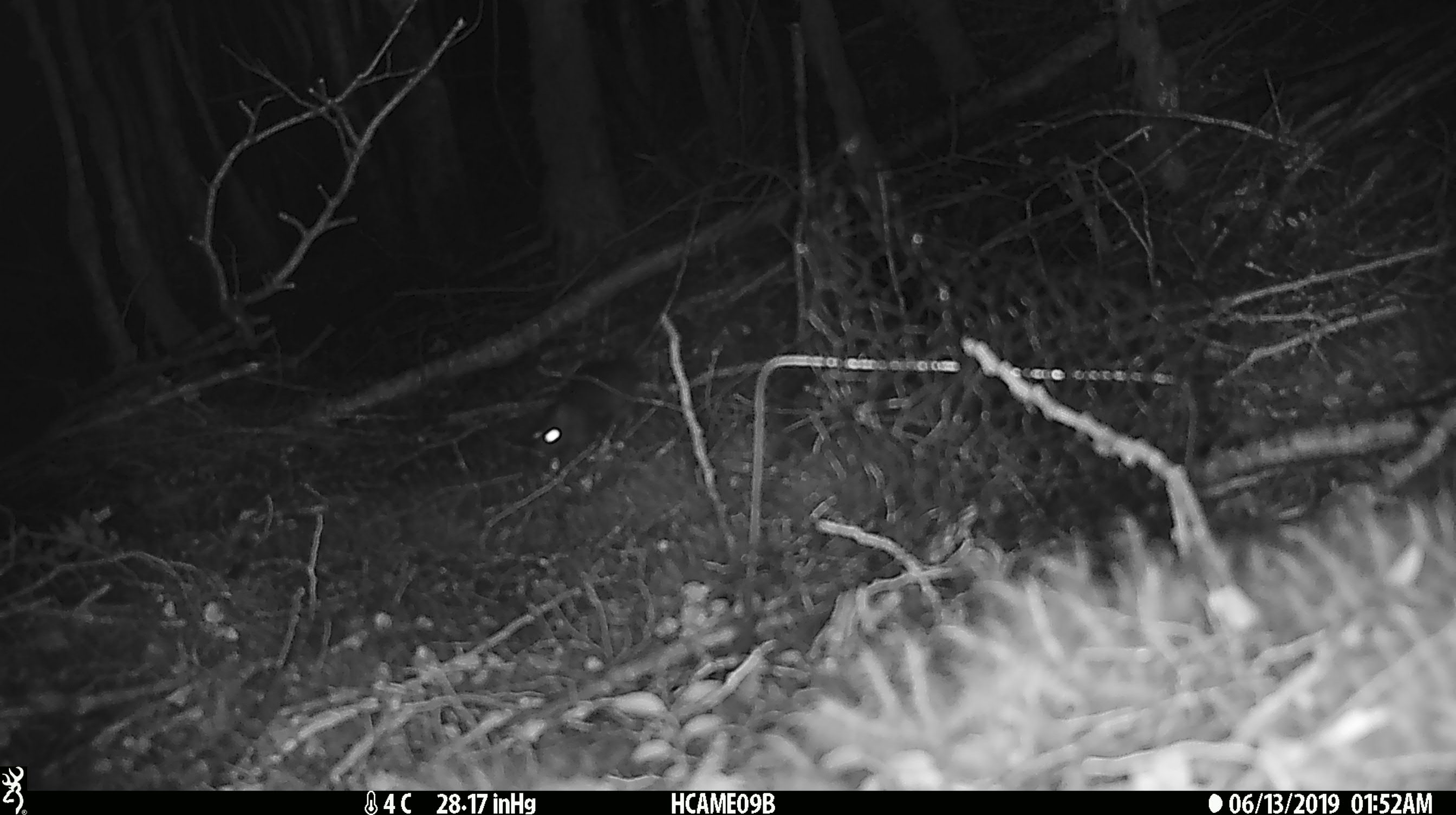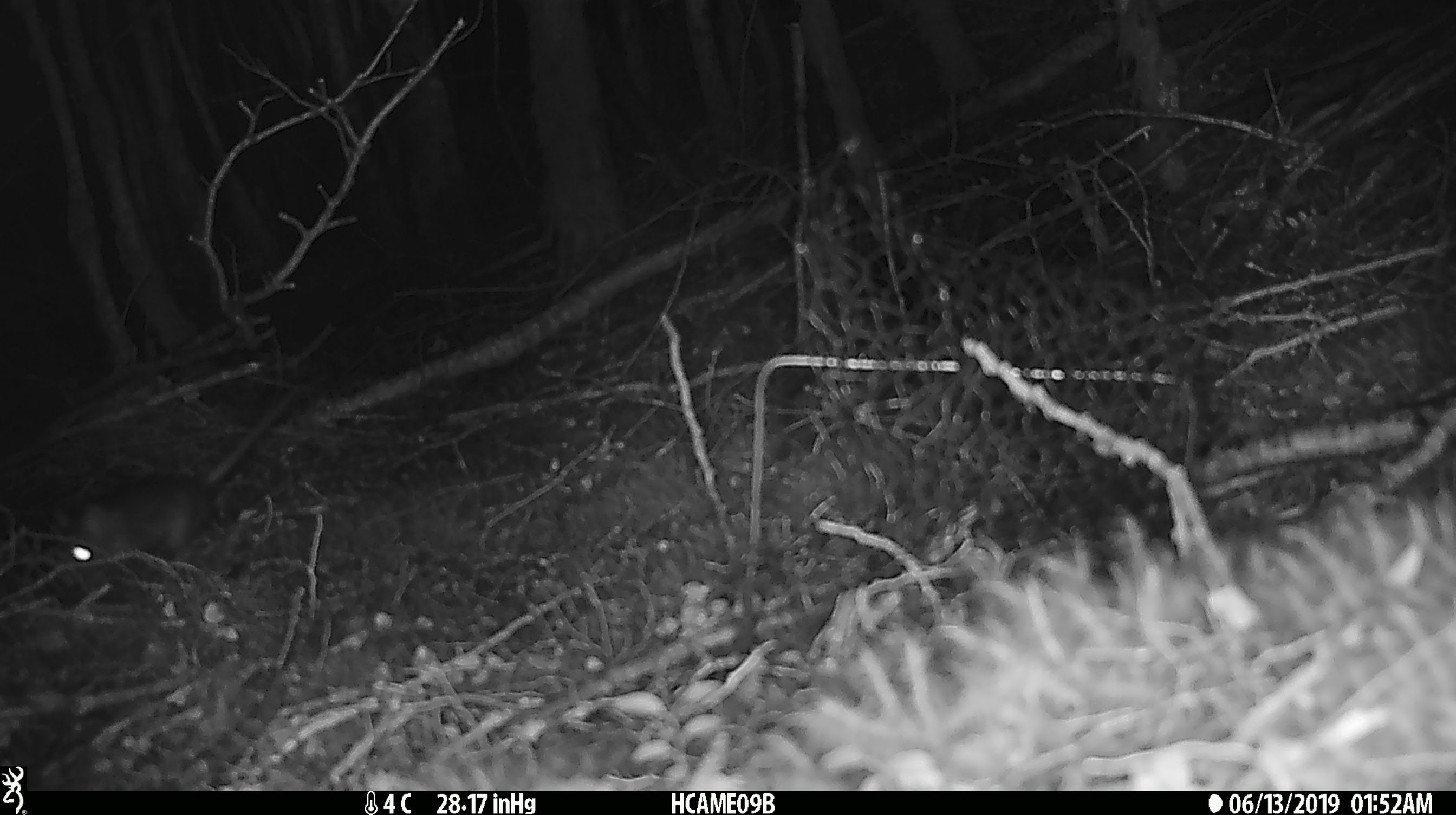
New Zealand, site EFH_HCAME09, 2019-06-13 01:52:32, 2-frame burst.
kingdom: Animalia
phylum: Chordata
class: Mammalia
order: Rodentia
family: Muridae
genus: Rattus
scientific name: Rattus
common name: rat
Rat (Rattus).